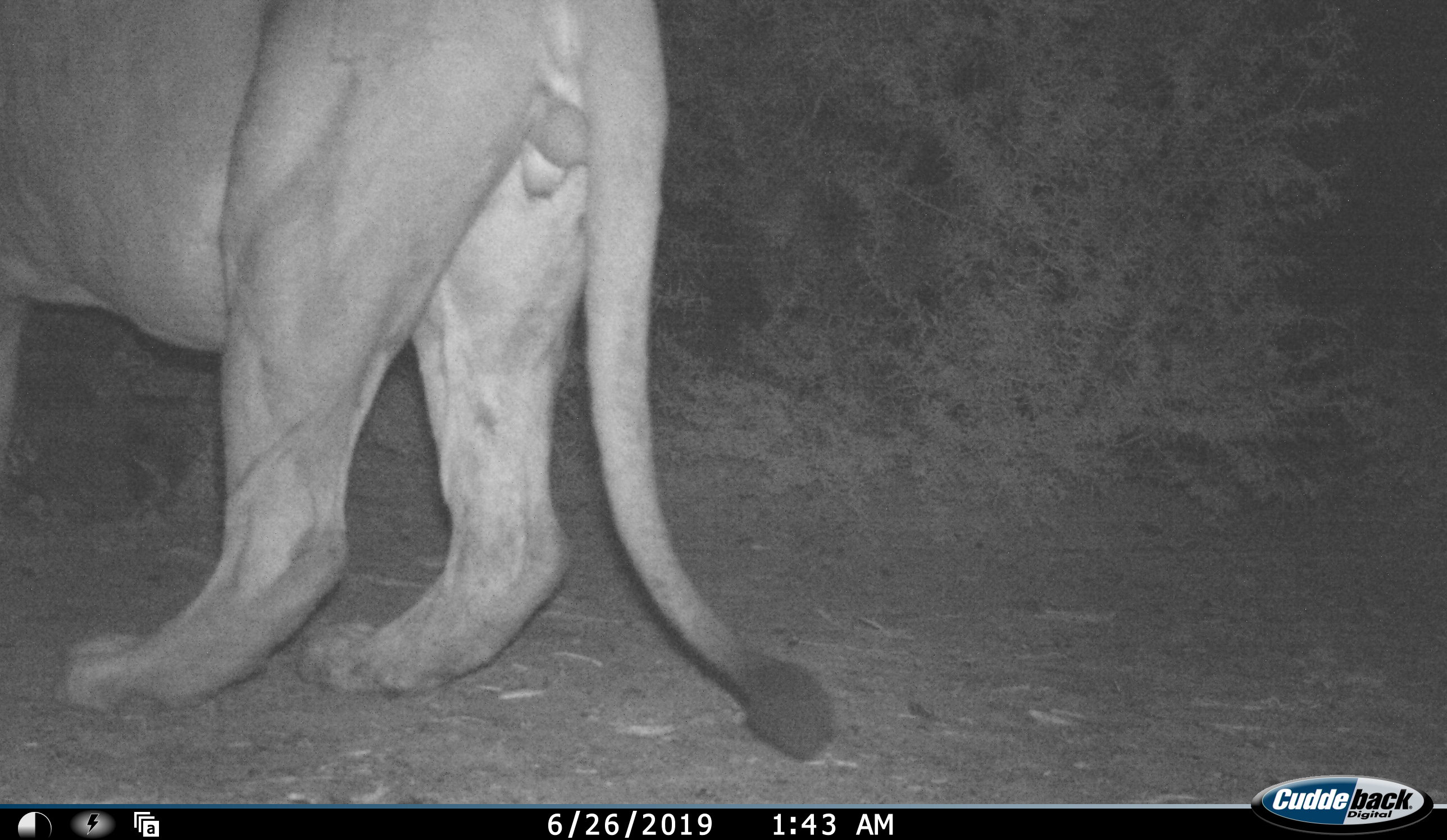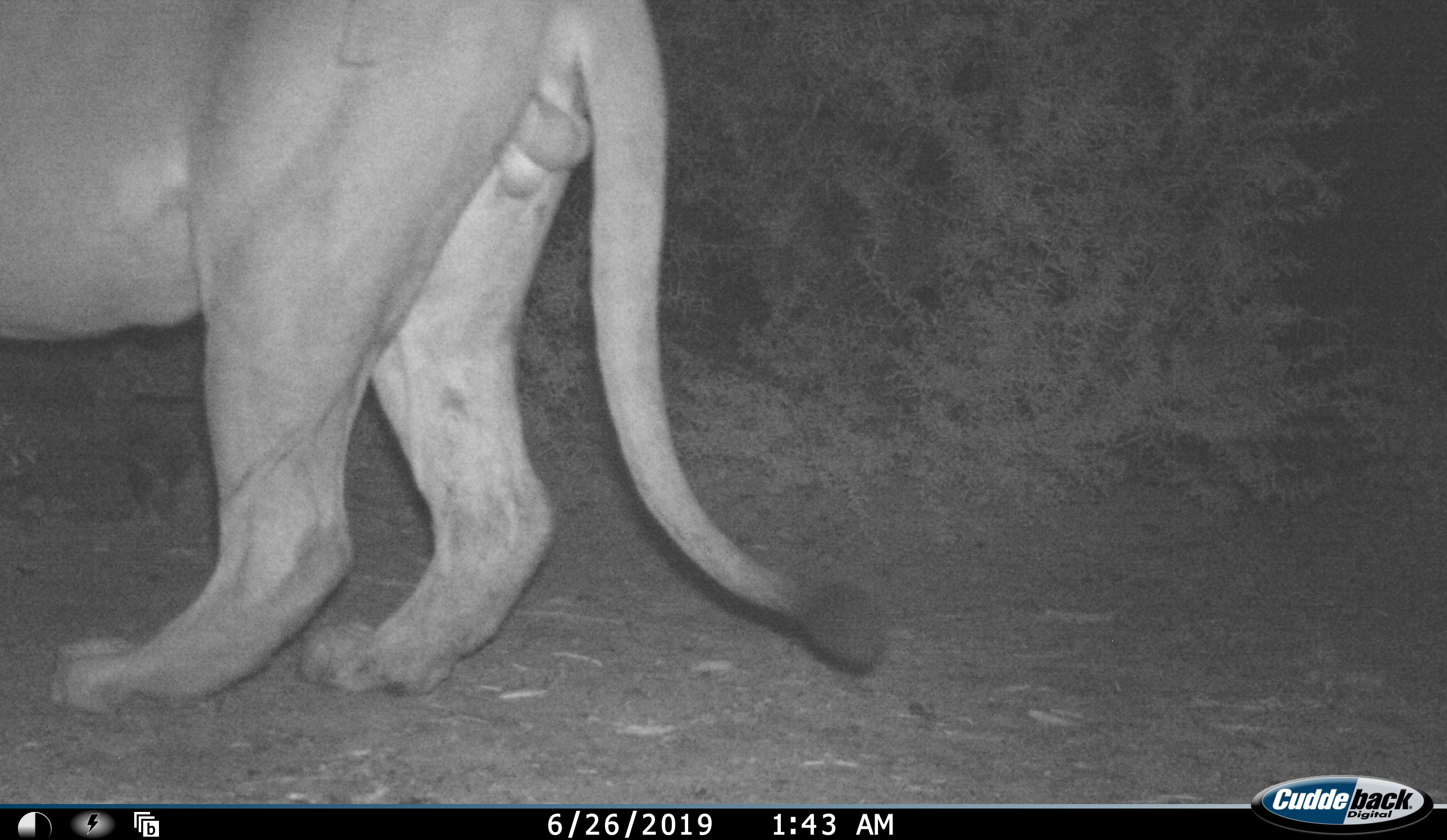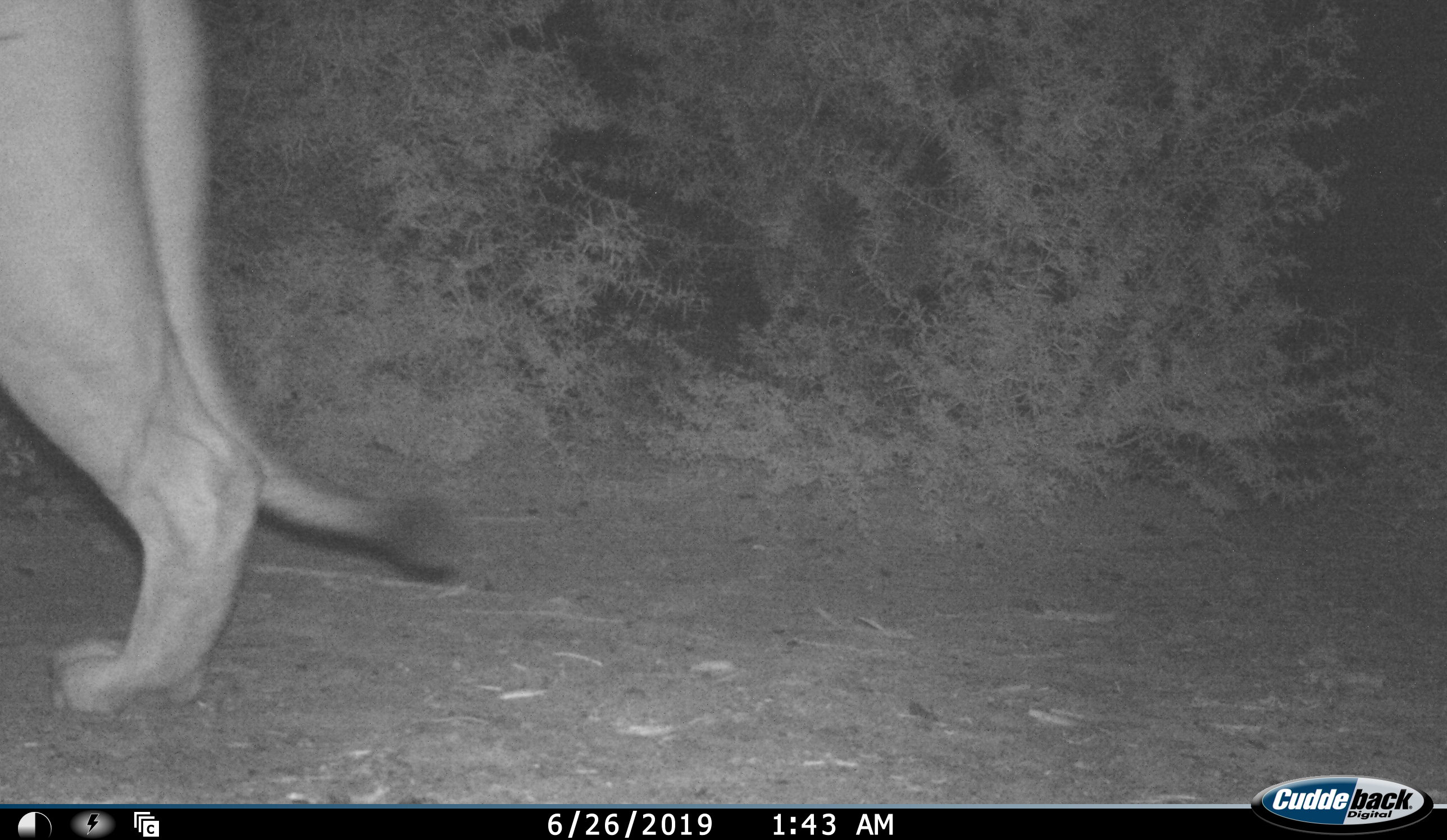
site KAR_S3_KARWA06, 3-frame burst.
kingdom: Animalia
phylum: Chordata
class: Mammalia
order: Carnivora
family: Felidae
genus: Panthera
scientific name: Panthera leo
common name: lion male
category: lionmale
Lionmale (lion male) (Panthera leo), count 1. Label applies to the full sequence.